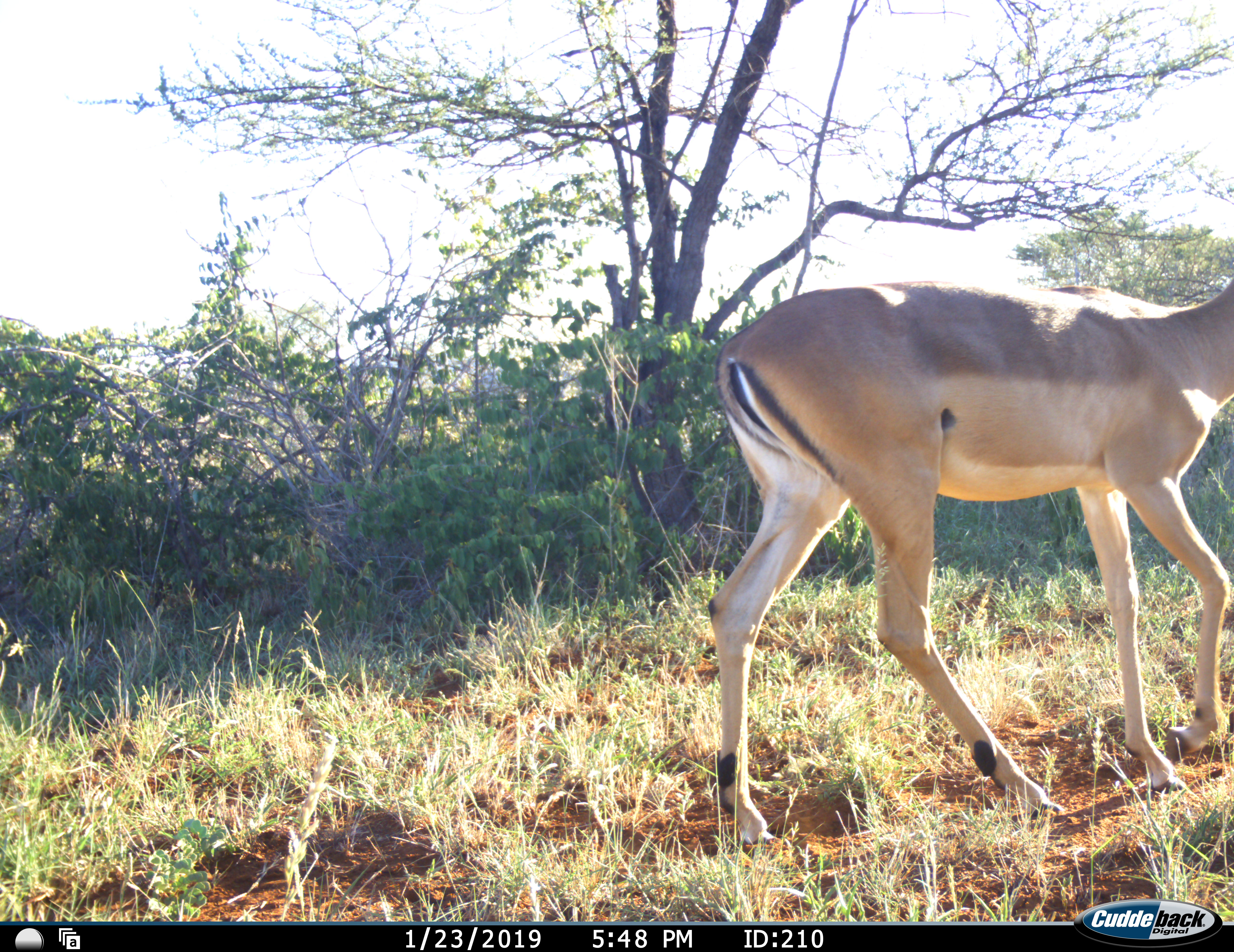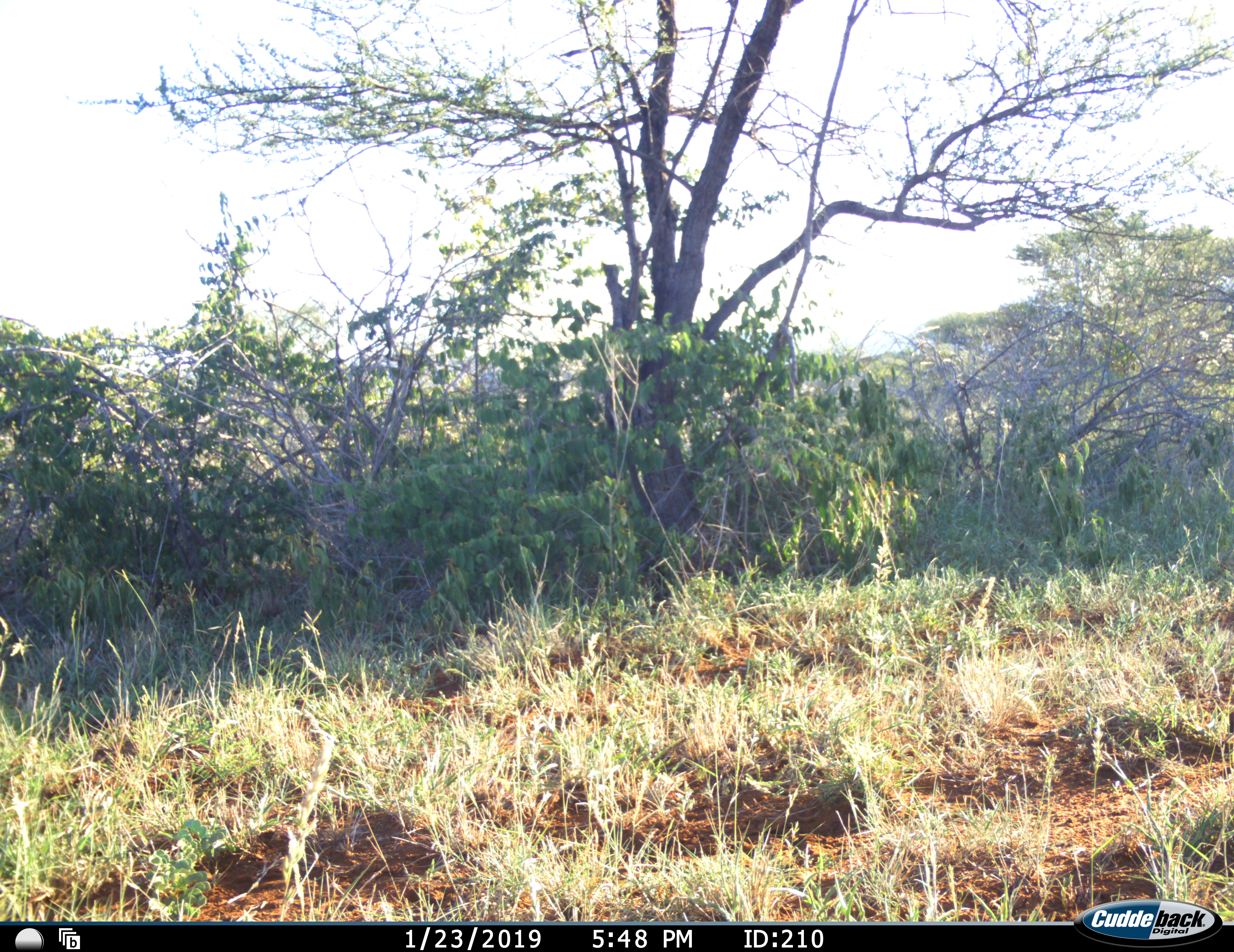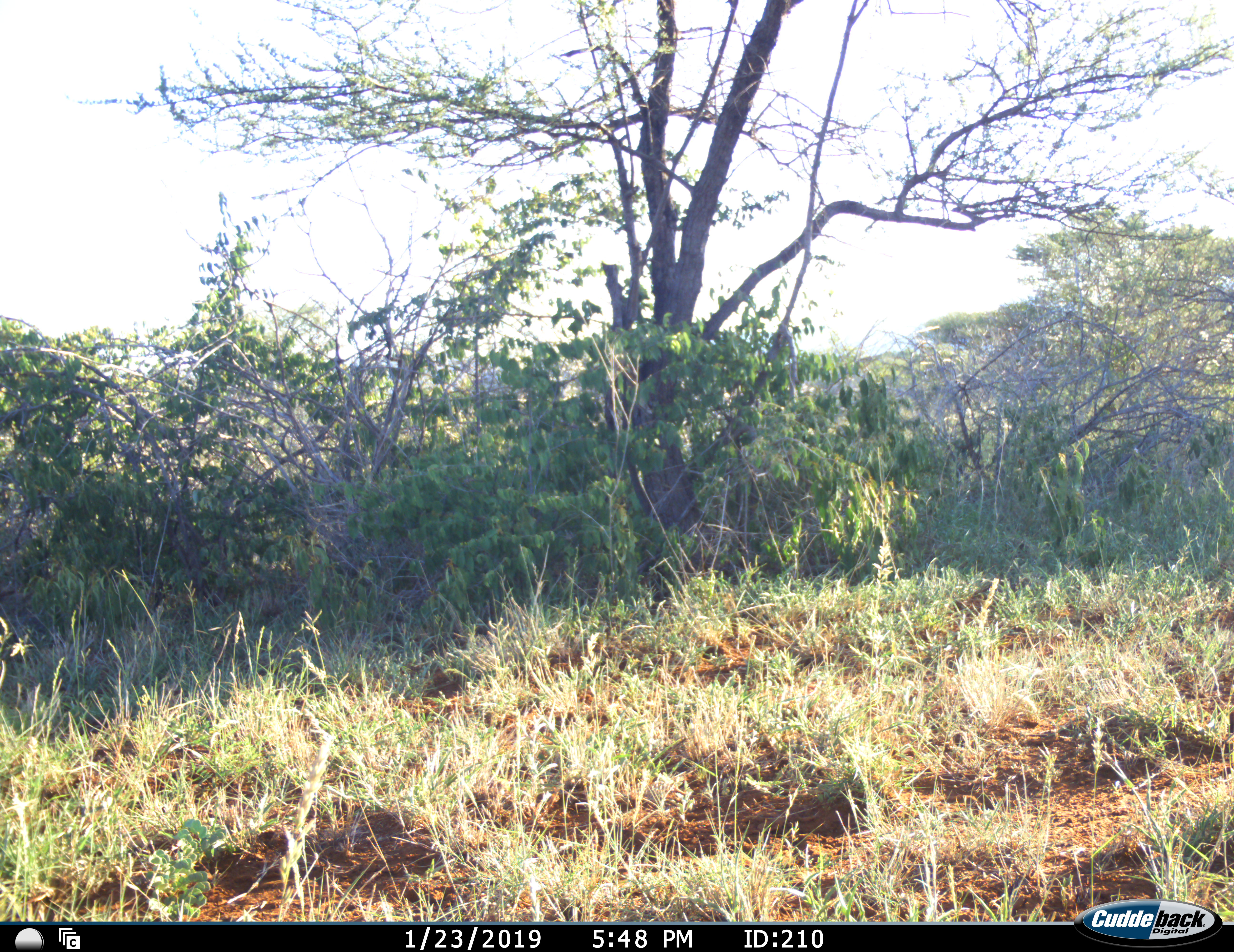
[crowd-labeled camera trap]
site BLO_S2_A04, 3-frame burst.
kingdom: Animalia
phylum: Chordata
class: Mammalia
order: Artiodactyla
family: Bovidae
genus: Aepyceros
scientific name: Aepyceros melampus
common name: impala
Impala (Aepyceros melampus), count 1. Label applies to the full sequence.